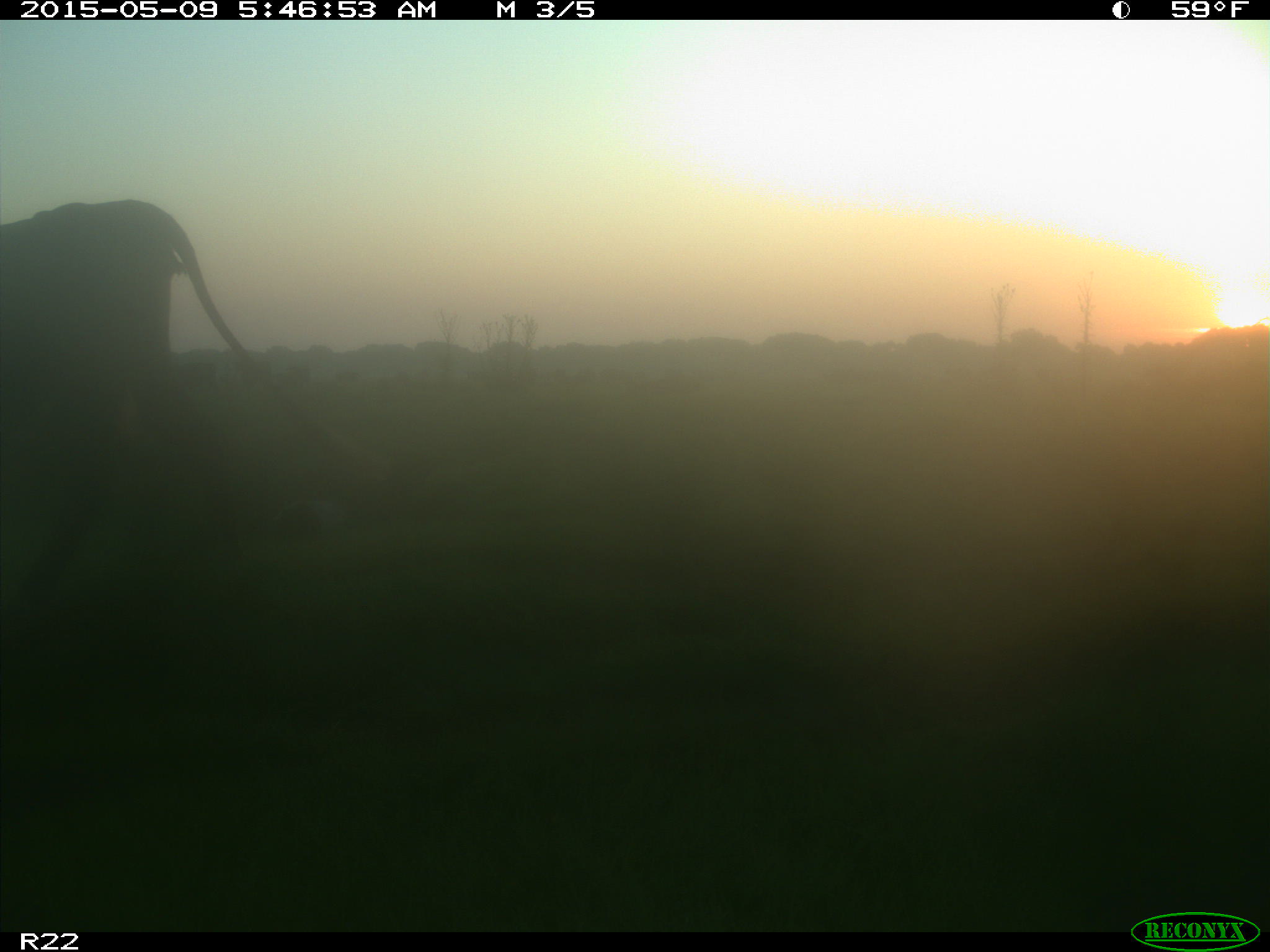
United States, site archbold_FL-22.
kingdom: Animalia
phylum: Chordata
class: Mammalia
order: Artiodactyla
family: Bovidae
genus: Bos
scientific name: Bos taurus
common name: domestic cow